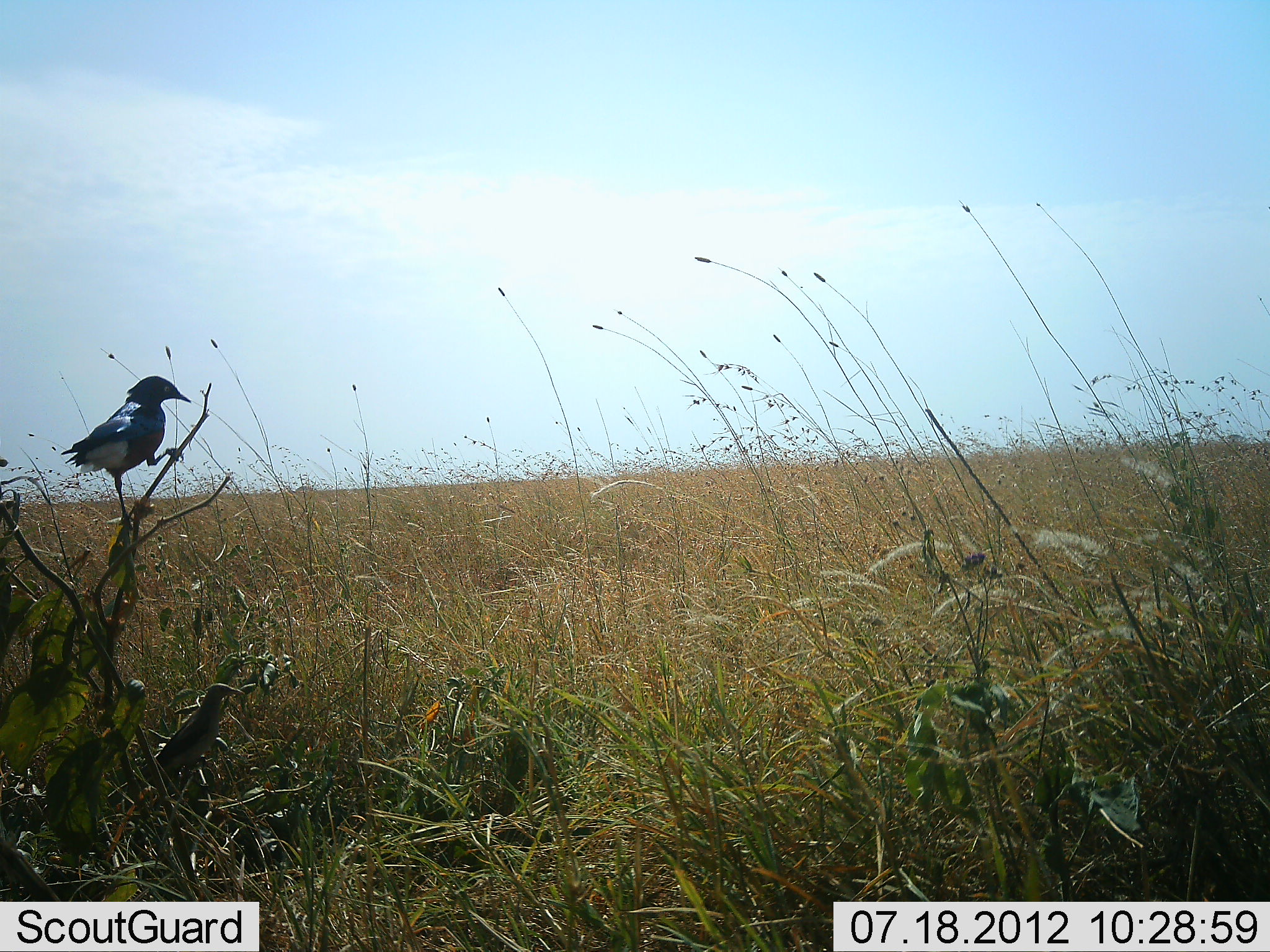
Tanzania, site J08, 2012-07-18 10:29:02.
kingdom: Animalia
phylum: Chordata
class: Aves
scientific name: Aves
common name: bird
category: otherbird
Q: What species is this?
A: Otherbird (bird) (Aves).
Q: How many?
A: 1.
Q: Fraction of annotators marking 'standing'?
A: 70%.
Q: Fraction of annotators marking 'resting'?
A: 30%.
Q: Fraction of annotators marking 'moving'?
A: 0%.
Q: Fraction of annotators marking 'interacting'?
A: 0%.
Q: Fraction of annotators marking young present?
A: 0%.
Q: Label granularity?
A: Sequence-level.